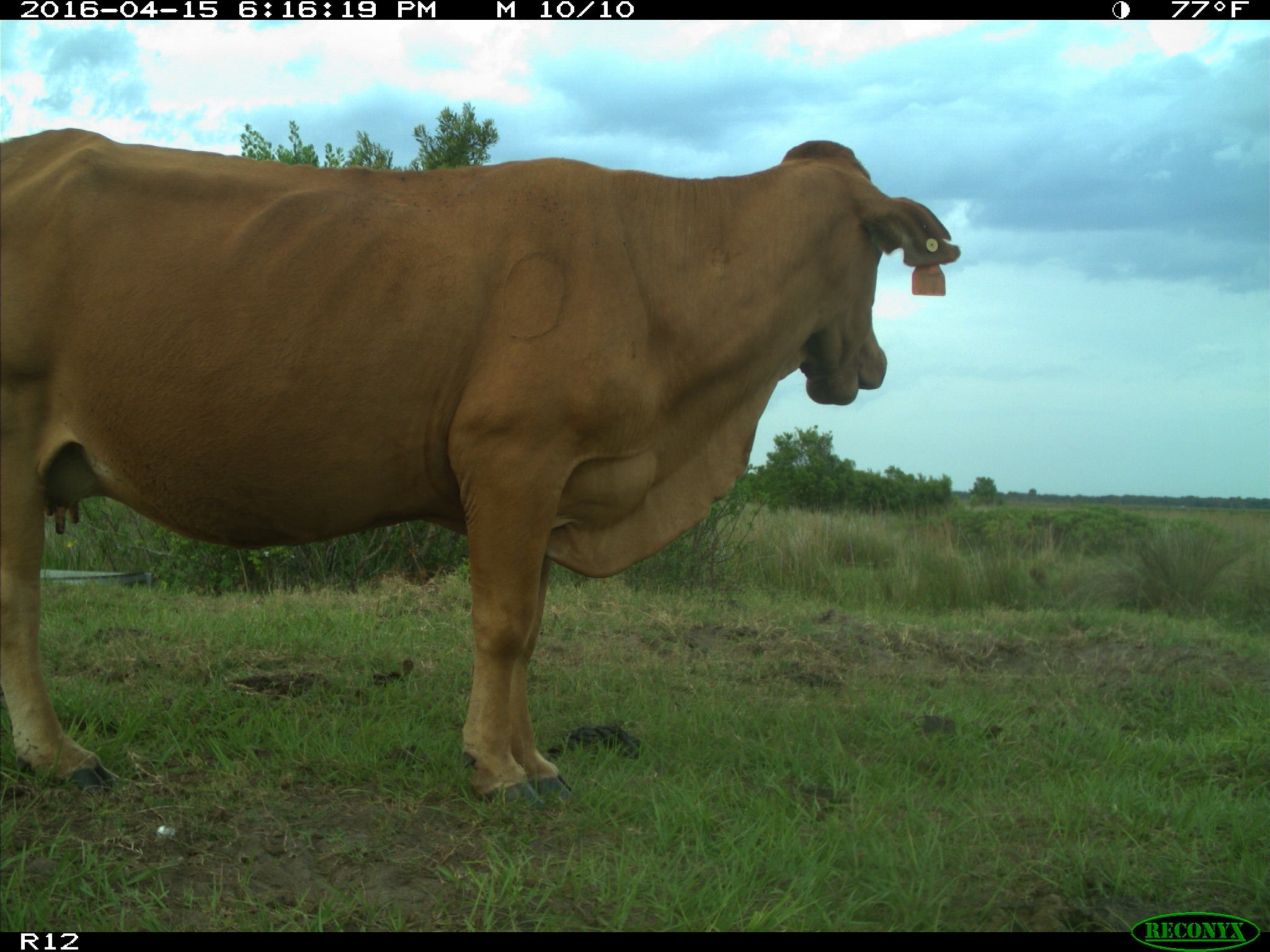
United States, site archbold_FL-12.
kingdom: Animalia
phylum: Chordata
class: Mammalia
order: Artiodactyla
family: Bovidae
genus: Bos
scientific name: Bos taurus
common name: domestic cow